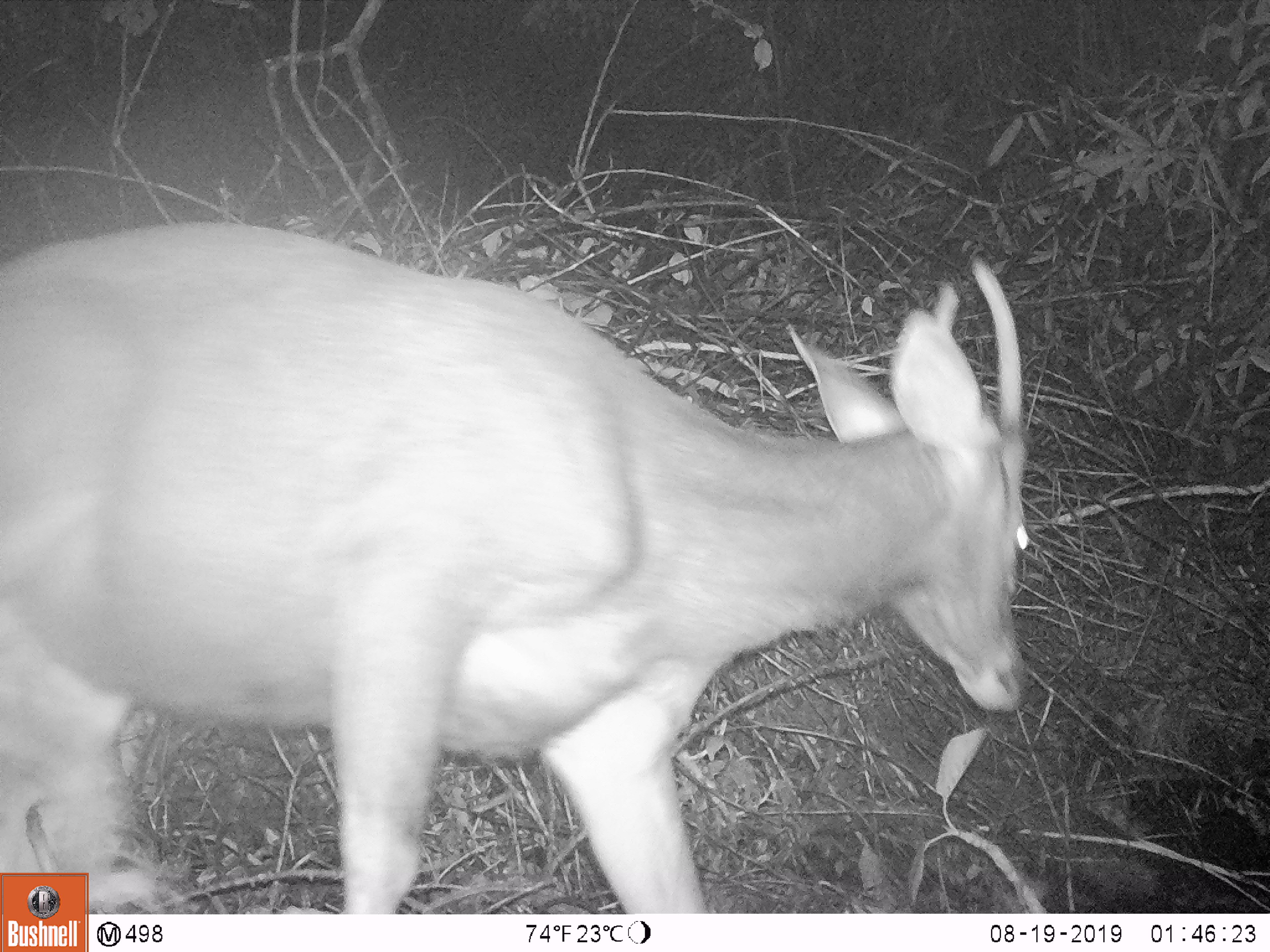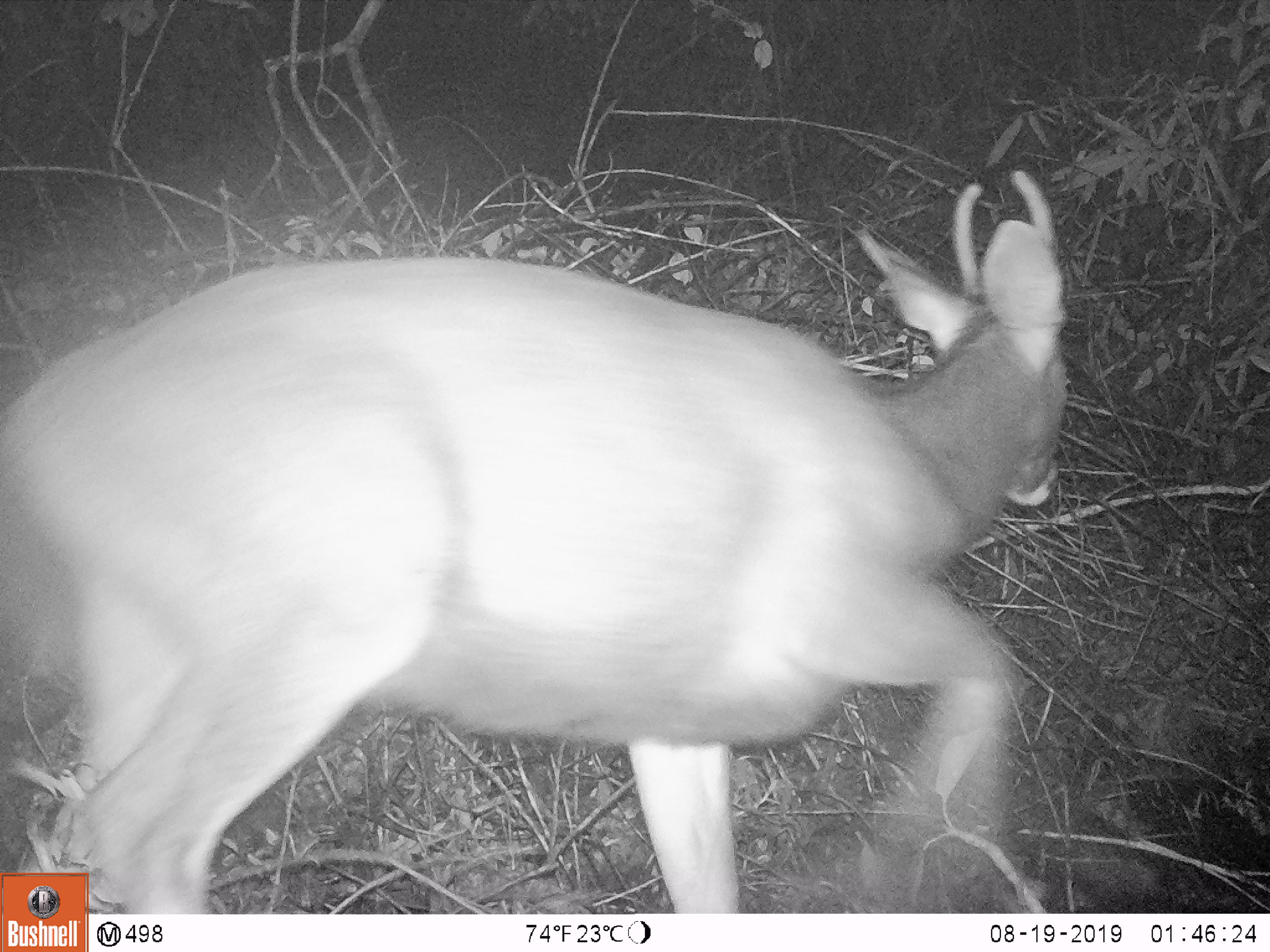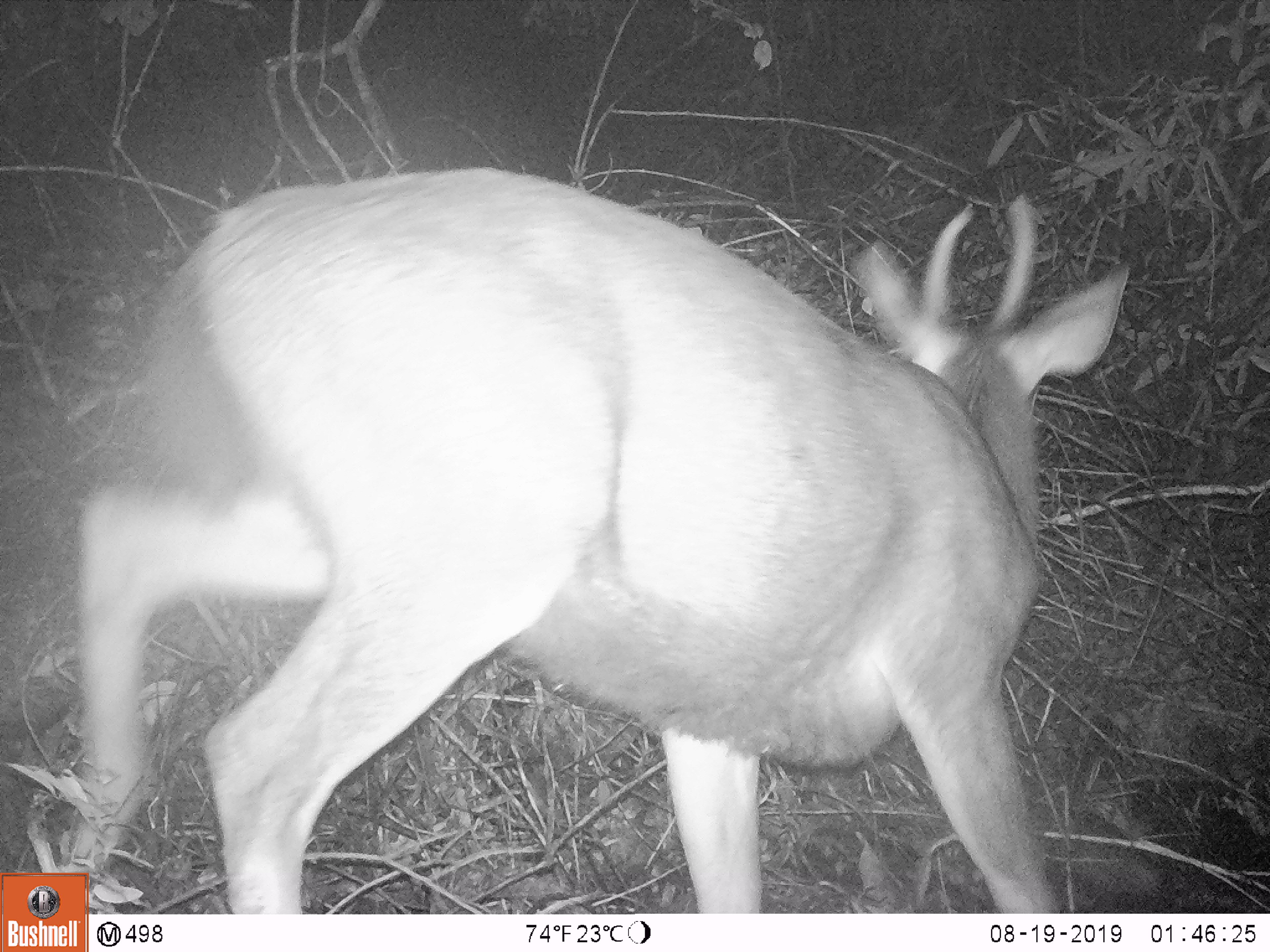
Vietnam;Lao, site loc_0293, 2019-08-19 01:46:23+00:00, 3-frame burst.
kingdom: Animalia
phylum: Chordata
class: Mammalia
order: Artiodactyla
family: Cervidae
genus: Rusa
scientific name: Rusa unicolor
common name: sambar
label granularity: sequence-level